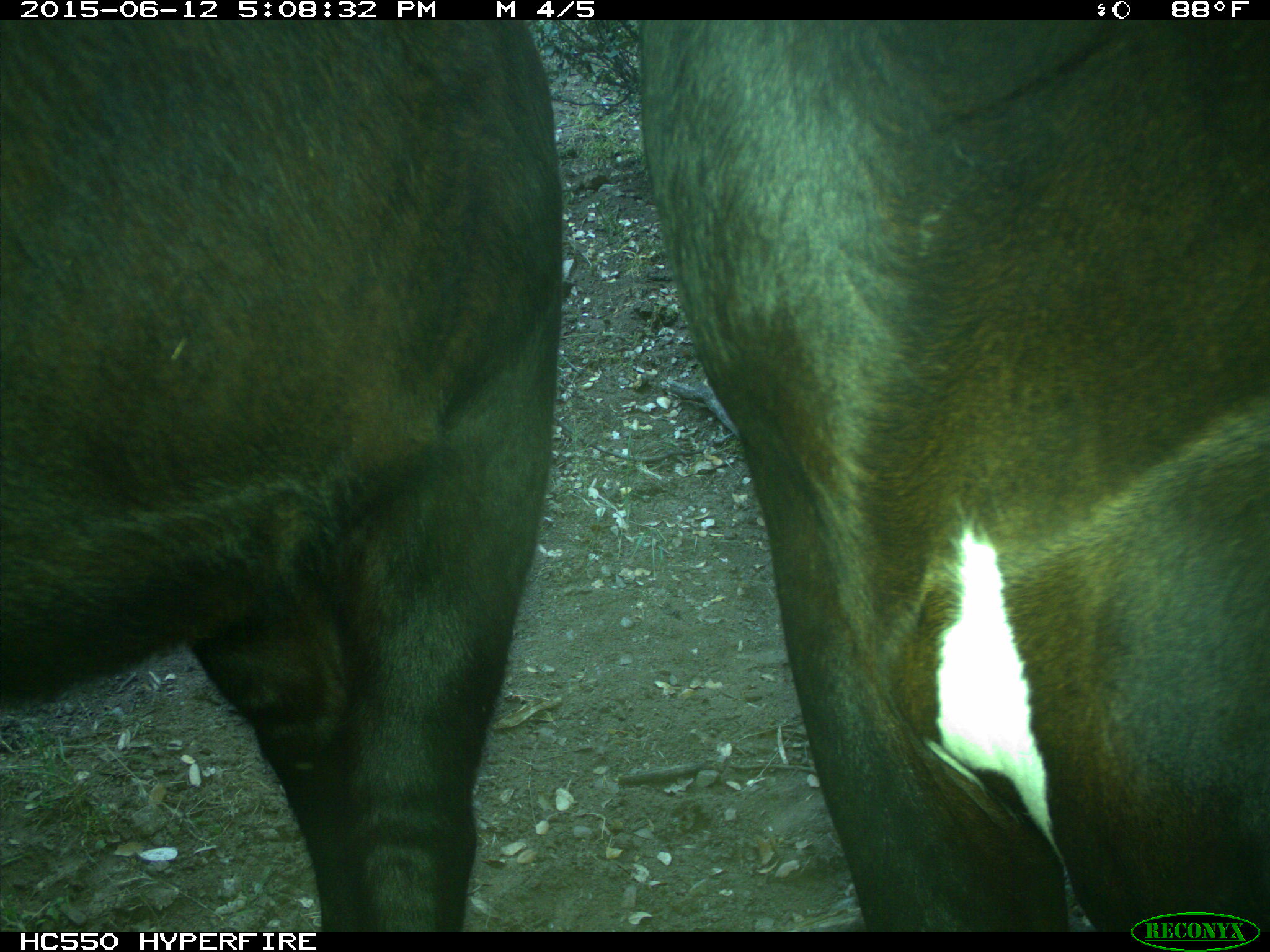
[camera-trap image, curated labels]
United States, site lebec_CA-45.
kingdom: Animalia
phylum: Chordata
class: Mammalia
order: Artiodactyla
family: Bovidae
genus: Bos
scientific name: Bos taurus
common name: domestic cow